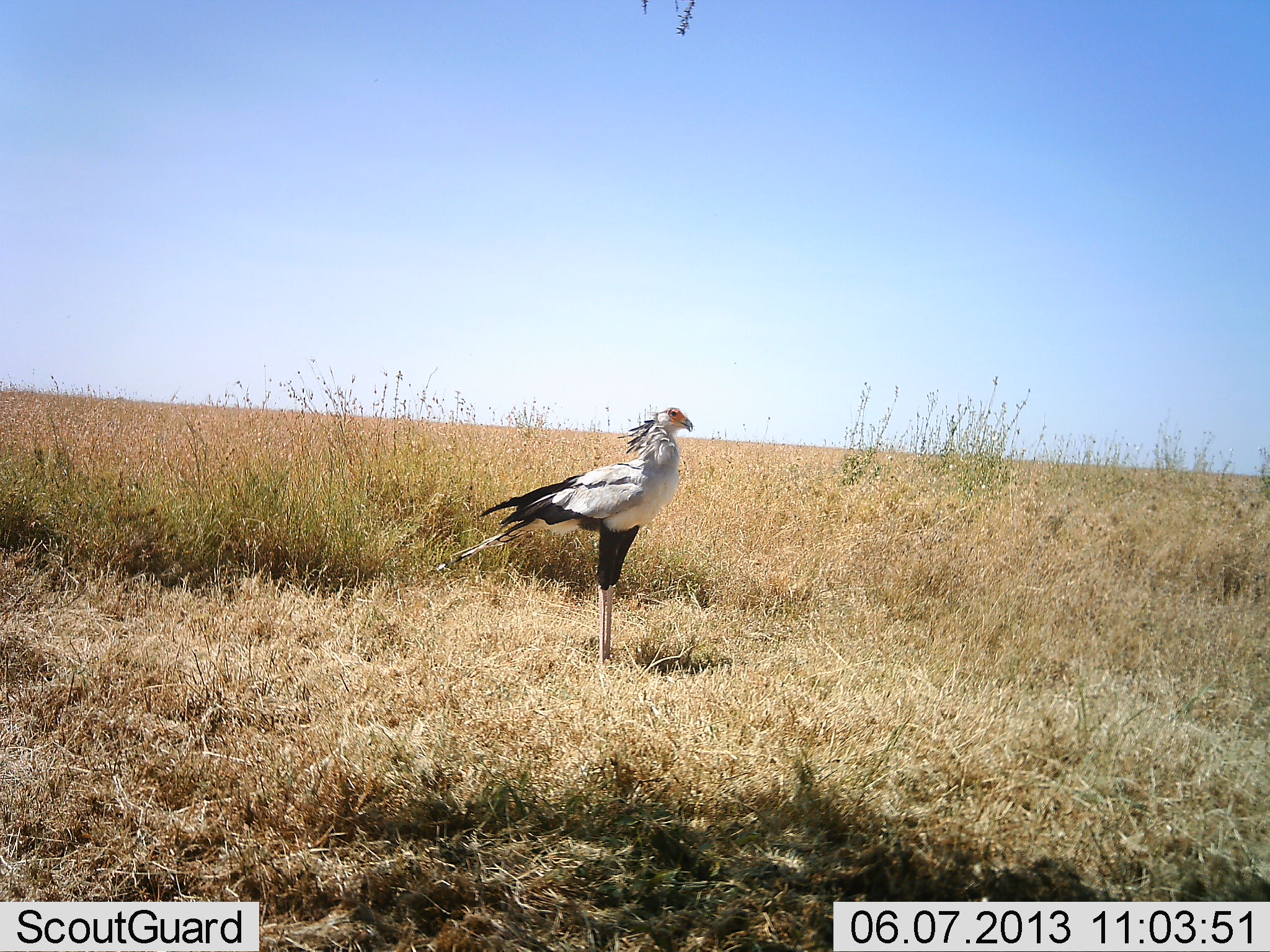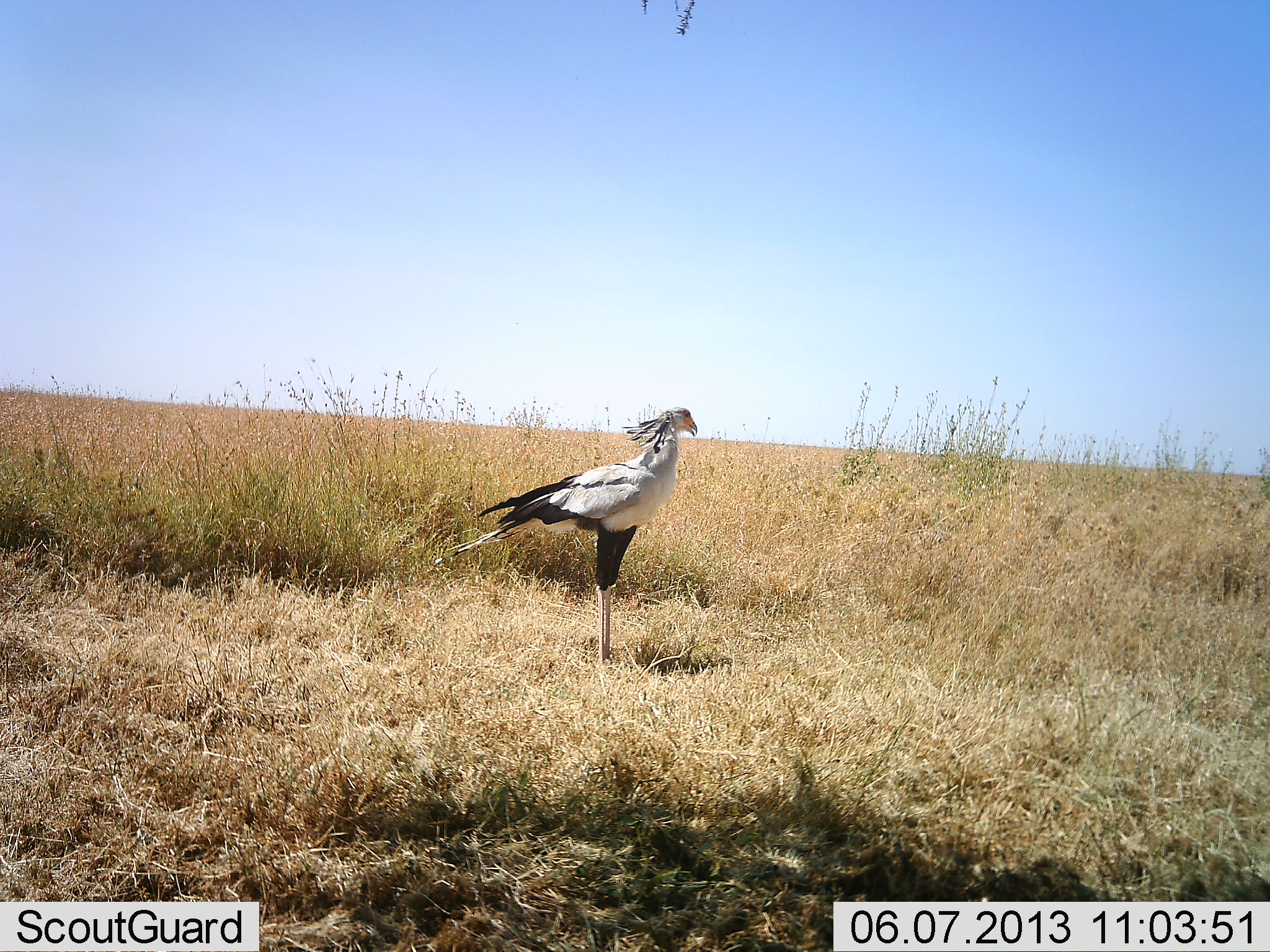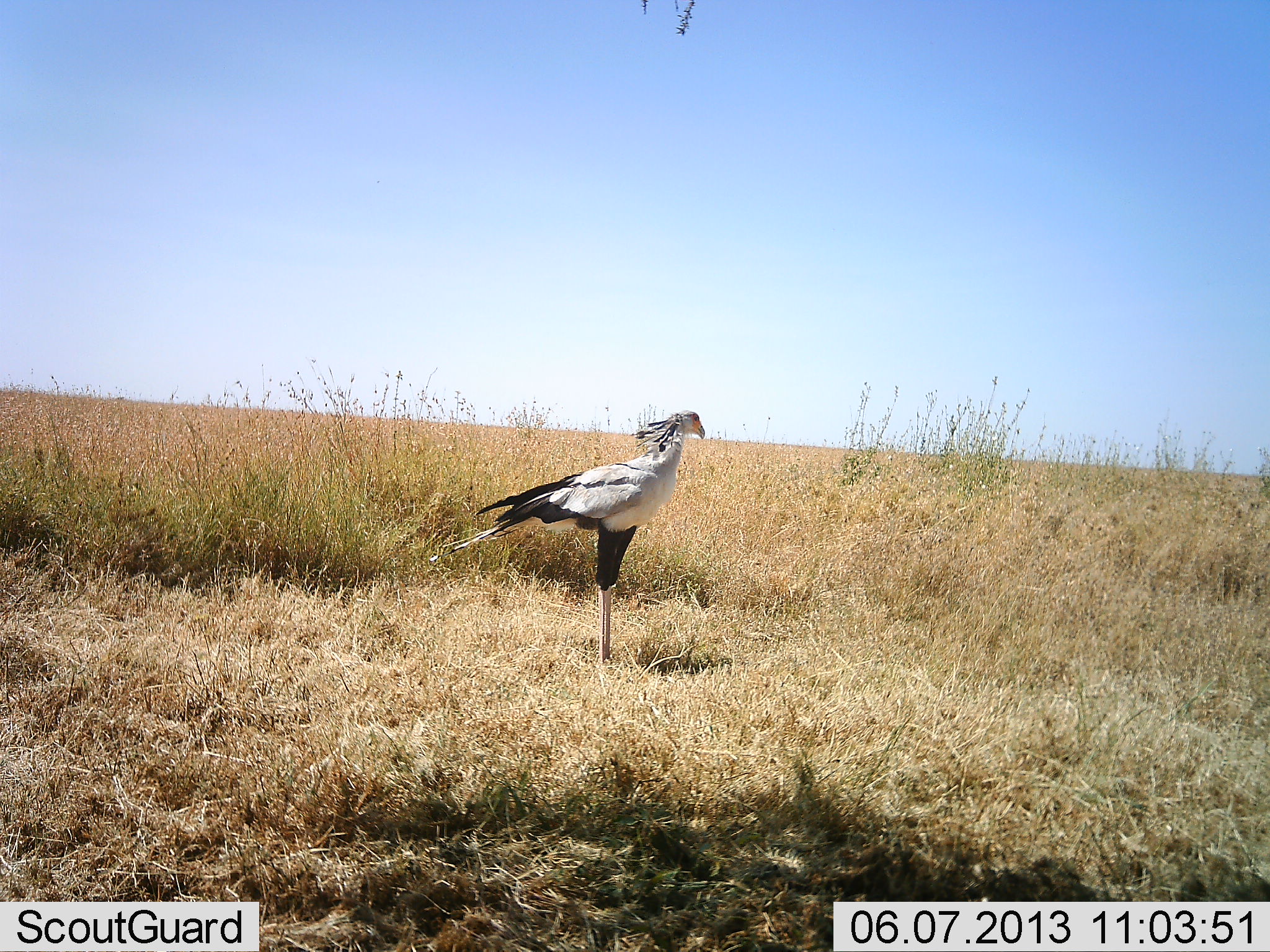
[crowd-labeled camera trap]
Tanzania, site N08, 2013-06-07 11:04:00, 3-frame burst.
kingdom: Animalia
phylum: Chordata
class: Aves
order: Accipitriformes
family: Sagittariidae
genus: Sagittarius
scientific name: Sagittarius serpentarius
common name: secretary bird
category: secretarybird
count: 1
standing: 94%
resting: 6%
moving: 0%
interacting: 0%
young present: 0%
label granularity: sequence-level